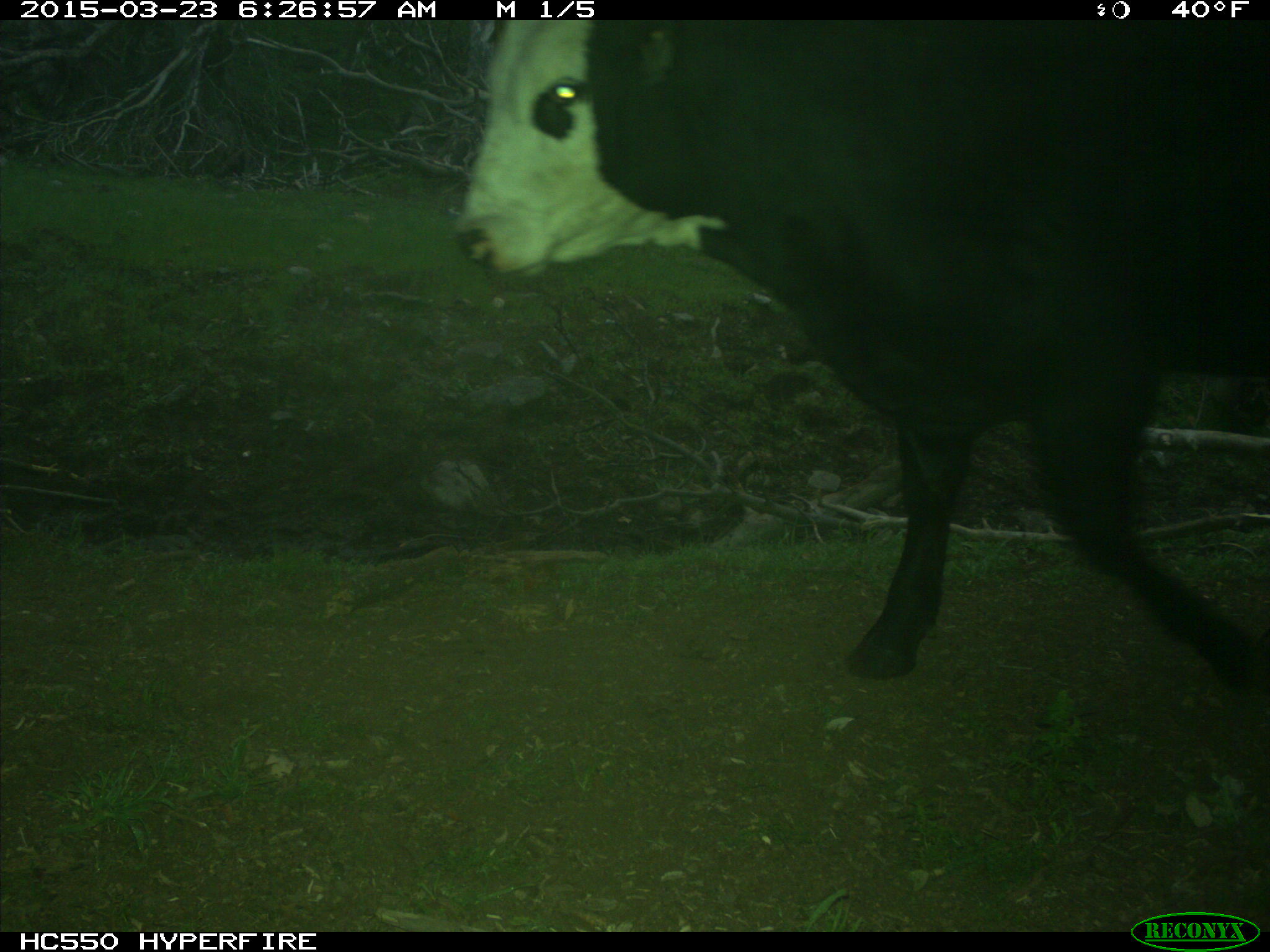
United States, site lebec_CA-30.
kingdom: Animalia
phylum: Chordata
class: Mammalia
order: Artiodactyla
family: Bovidae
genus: Bos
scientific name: Bos taurus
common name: domestic cow